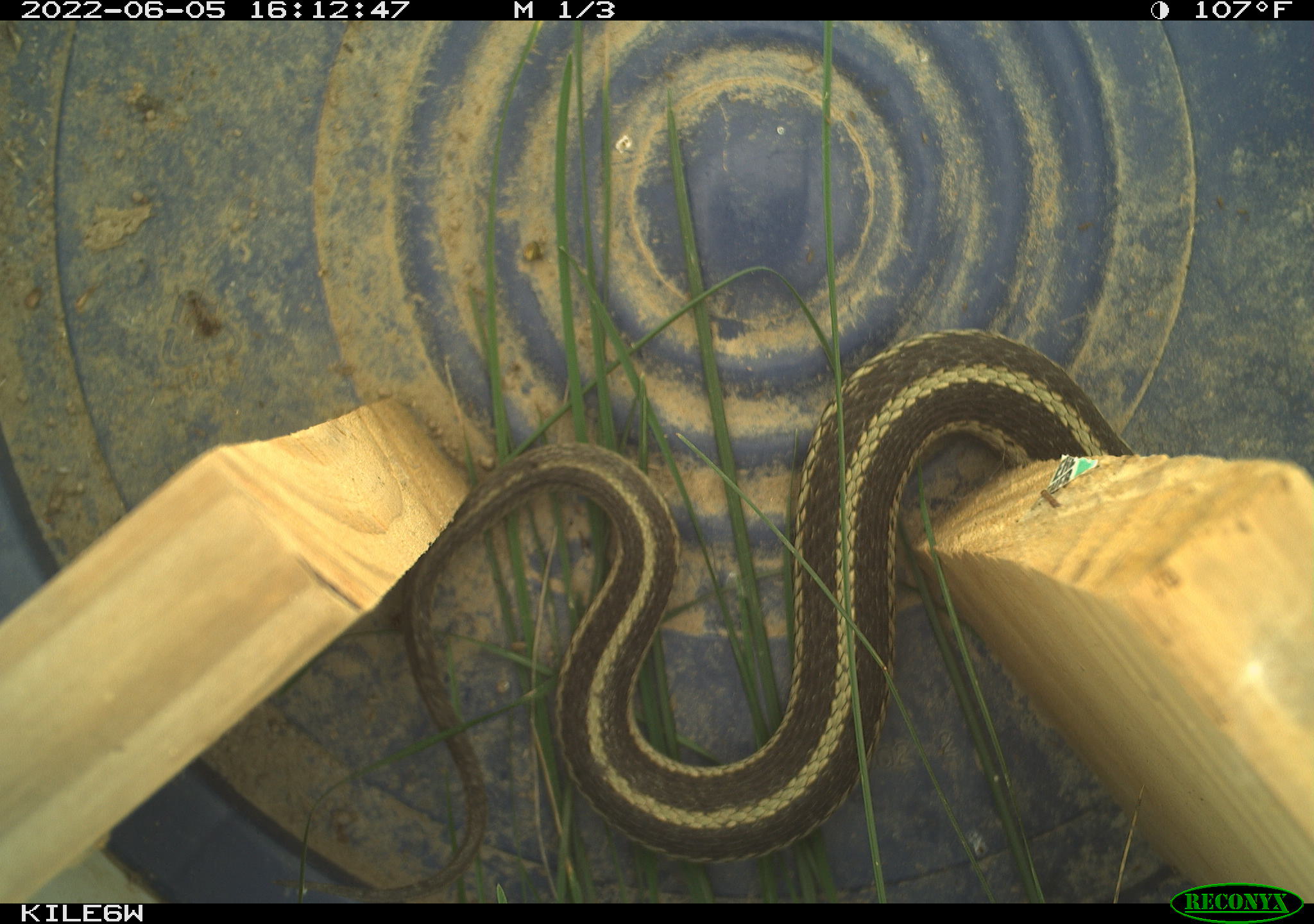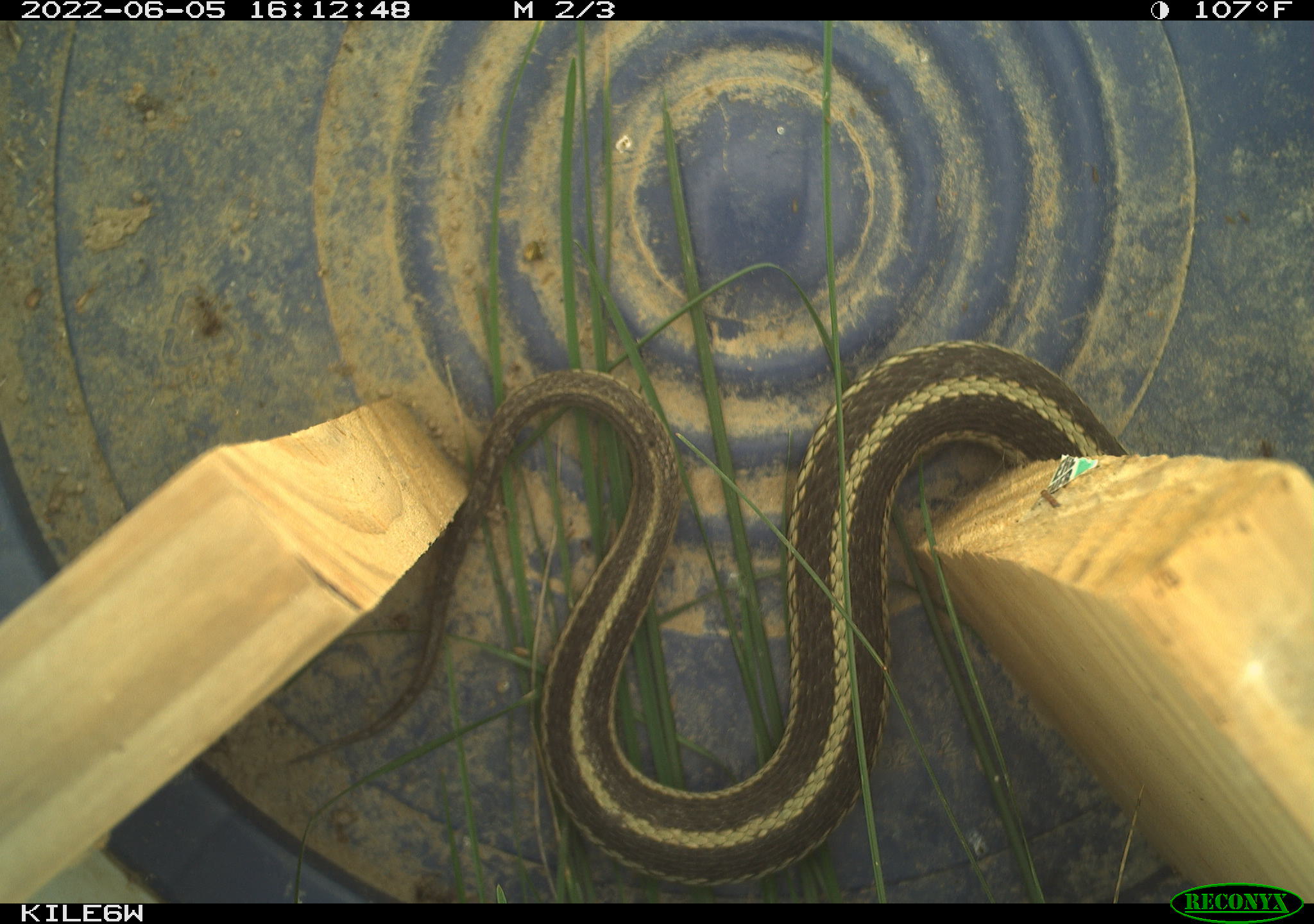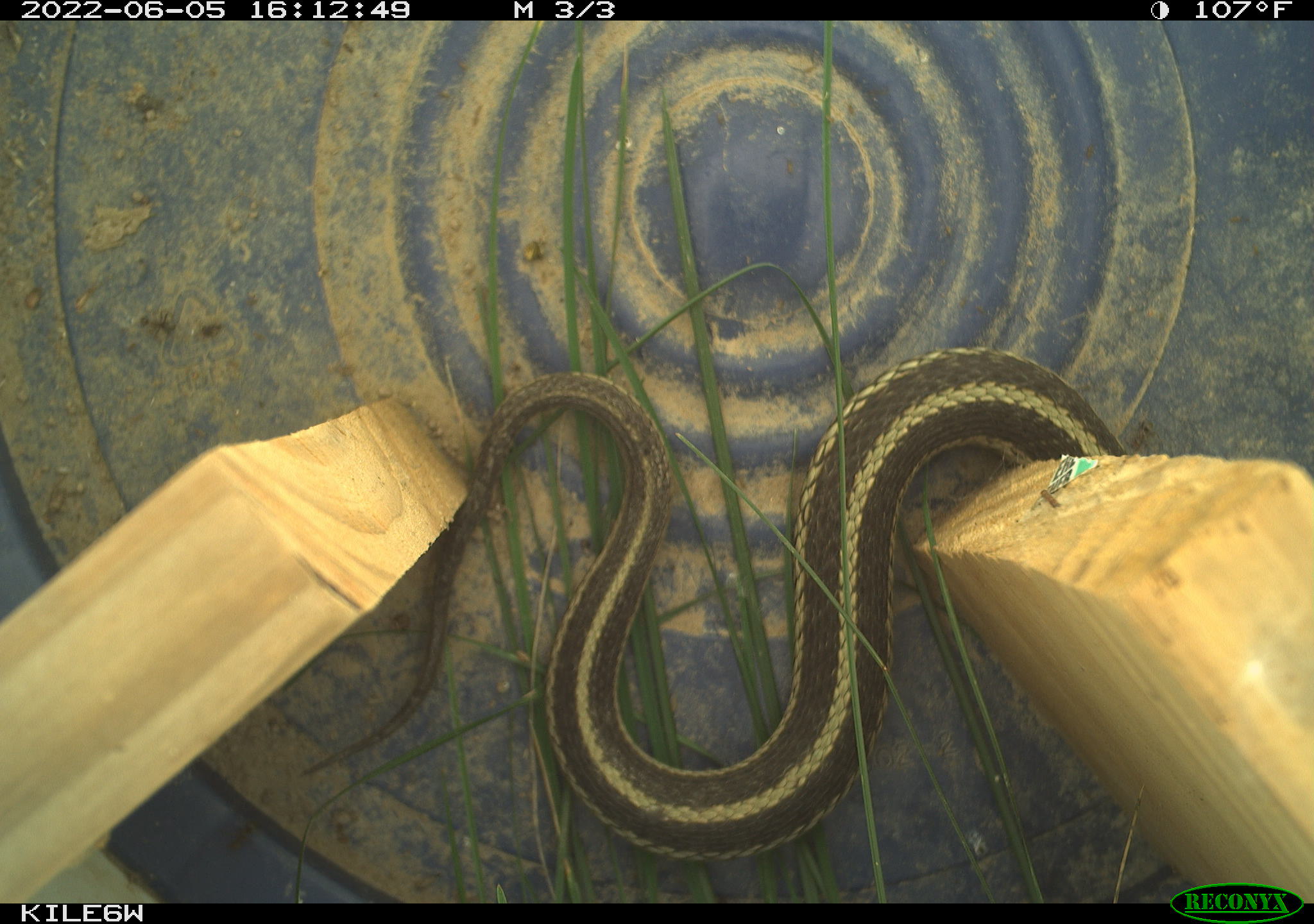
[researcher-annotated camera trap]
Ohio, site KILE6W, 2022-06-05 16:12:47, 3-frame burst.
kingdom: Animalia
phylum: Chordata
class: Reptilia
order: Squamata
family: Colubridae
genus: Thamnophis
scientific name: Thamnophis sirtalis sirtalis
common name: eastern gartersnake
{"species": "eastern gartersnake (Thamnophis sirtalis sirtalis)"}